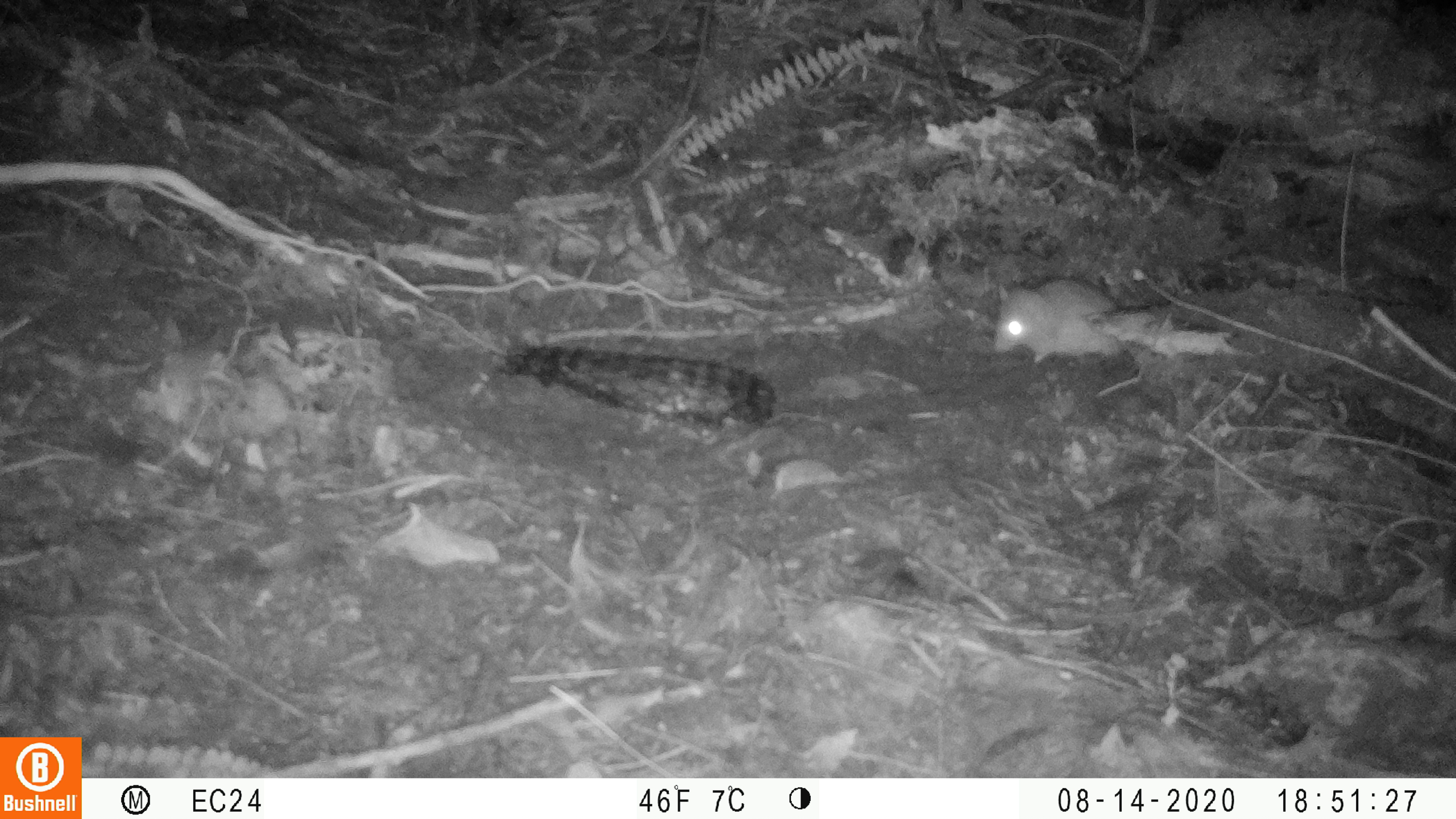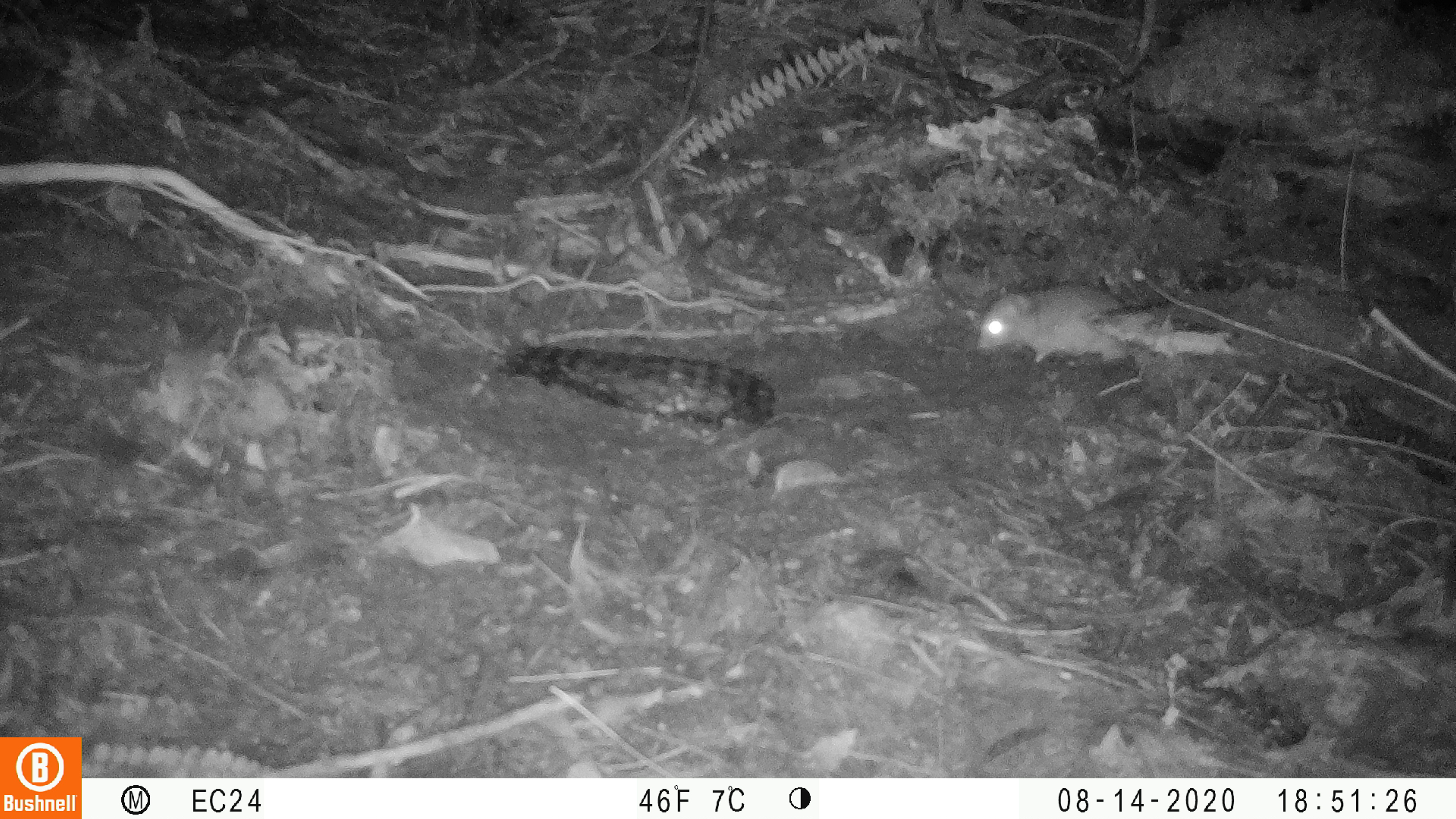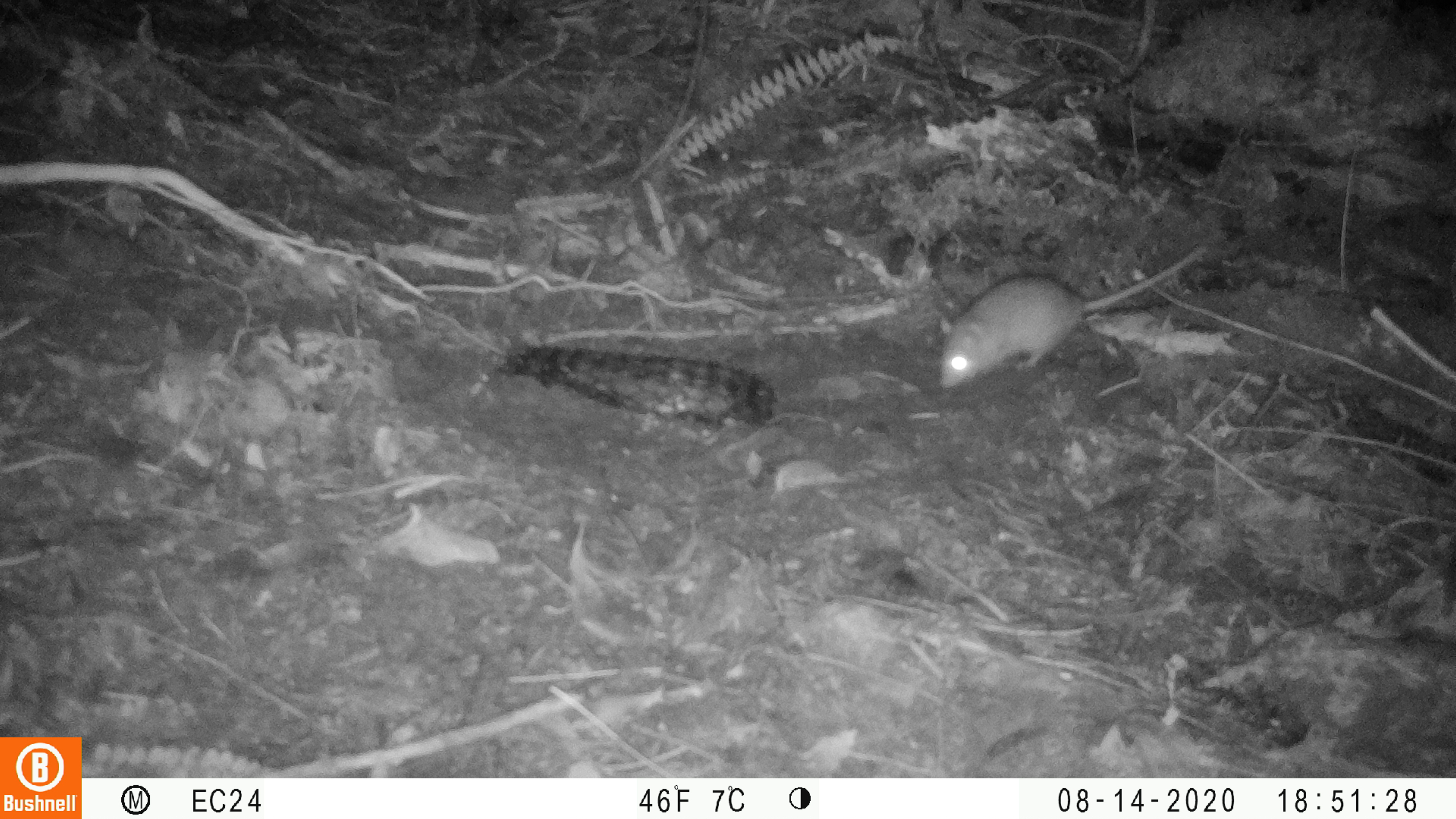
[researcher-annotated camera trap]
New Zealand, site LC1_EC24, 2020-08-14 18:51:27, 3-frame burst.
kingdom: Animalia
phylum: Chordata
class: Mammalia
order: Rodentia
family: Muridae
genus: Rattus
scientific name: Rattus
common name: rat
Rat (Rattus).